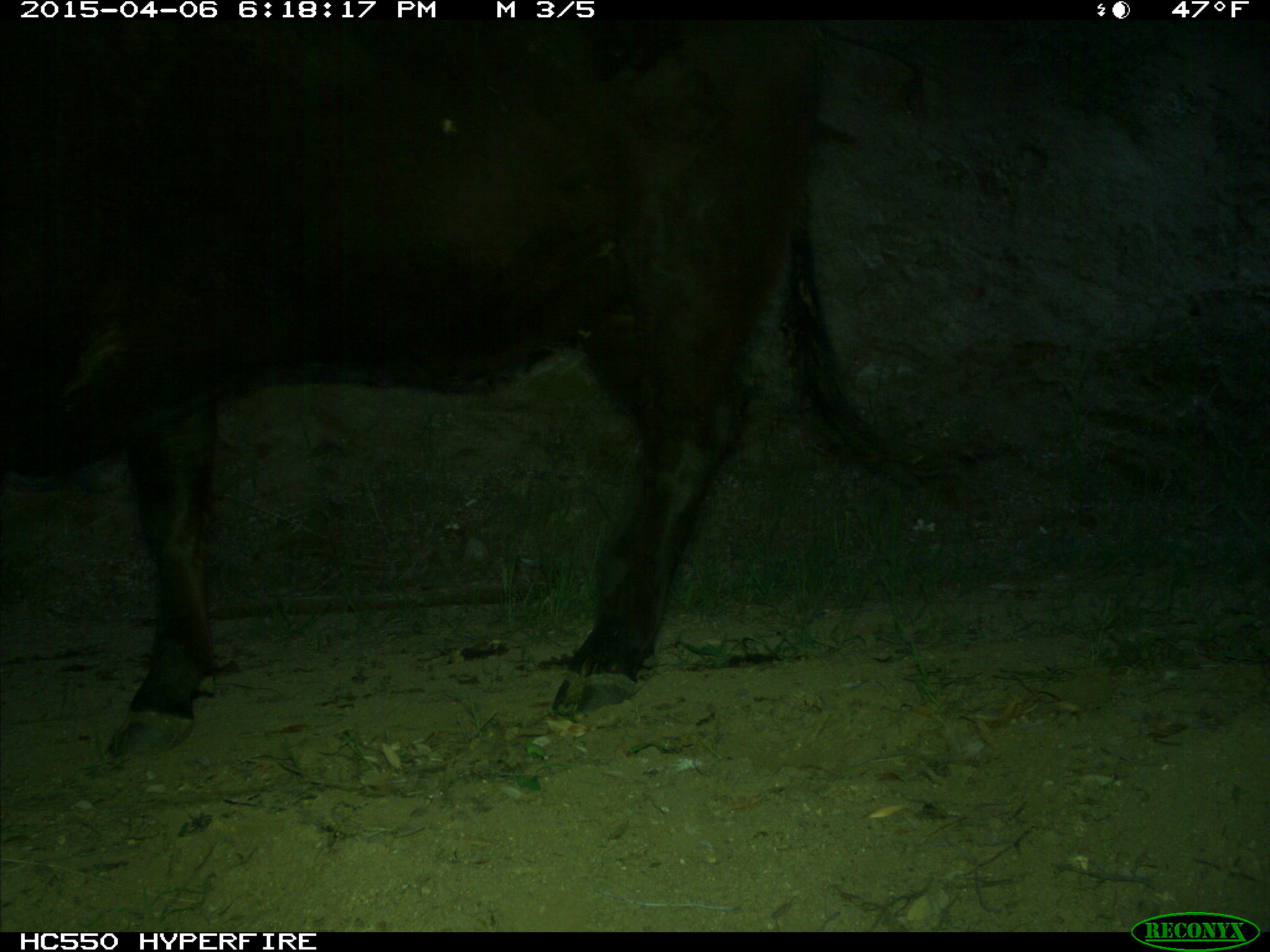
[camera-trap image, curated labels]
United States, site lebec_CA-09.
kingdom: Animalia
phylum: Chordata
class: Mammalia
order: Artiodactyla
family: Bovidae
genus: Bos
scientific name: Bos taurus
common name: domestic cow